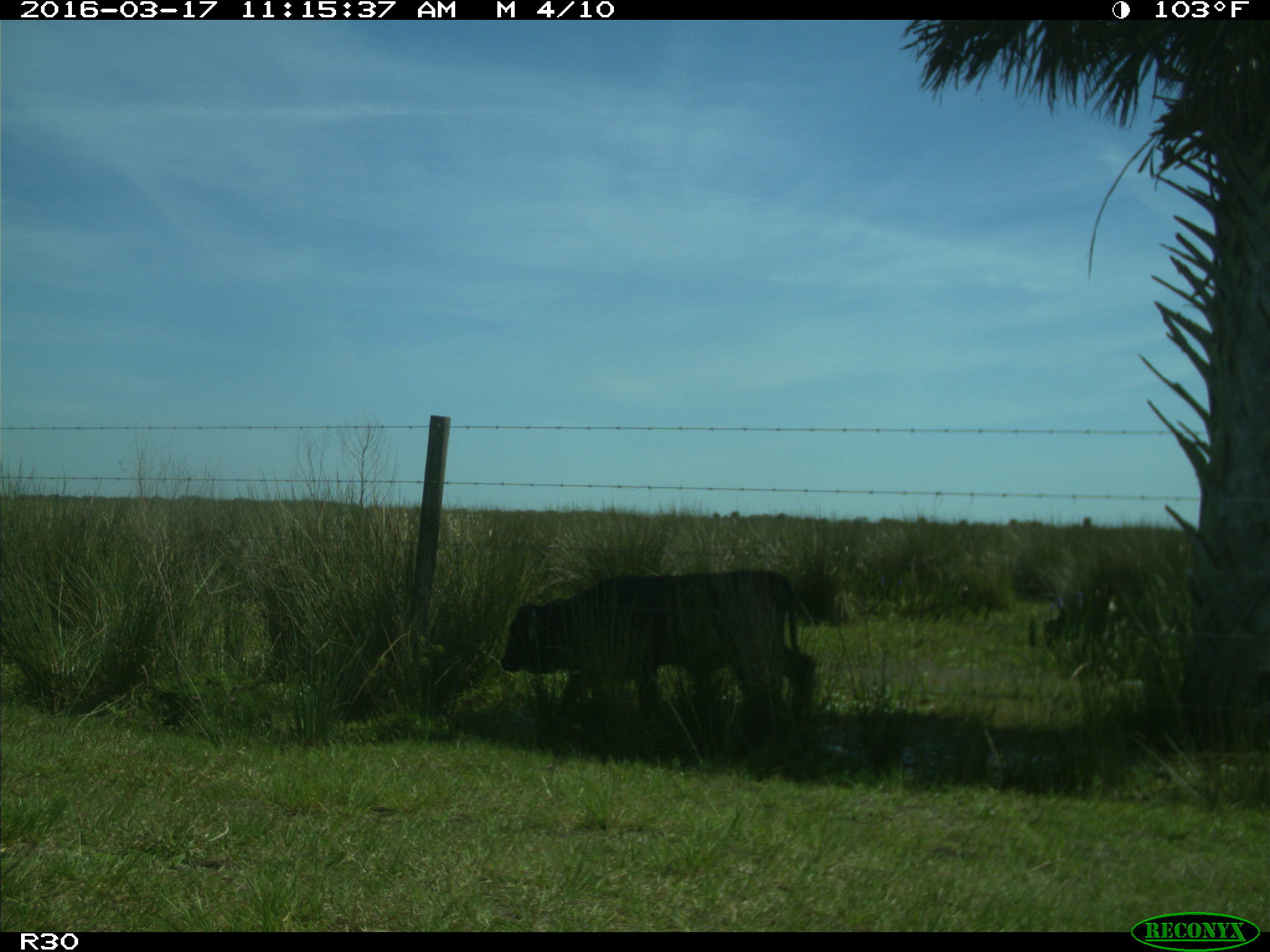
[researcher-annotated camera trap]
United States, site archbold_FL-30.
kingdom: Animalia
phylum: Chordata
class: Mammalia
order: Artiodactyla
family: Bovidae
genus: Bos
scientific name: Bos taurus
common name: domestic cow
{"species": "Bos taurus (domestic cow)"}